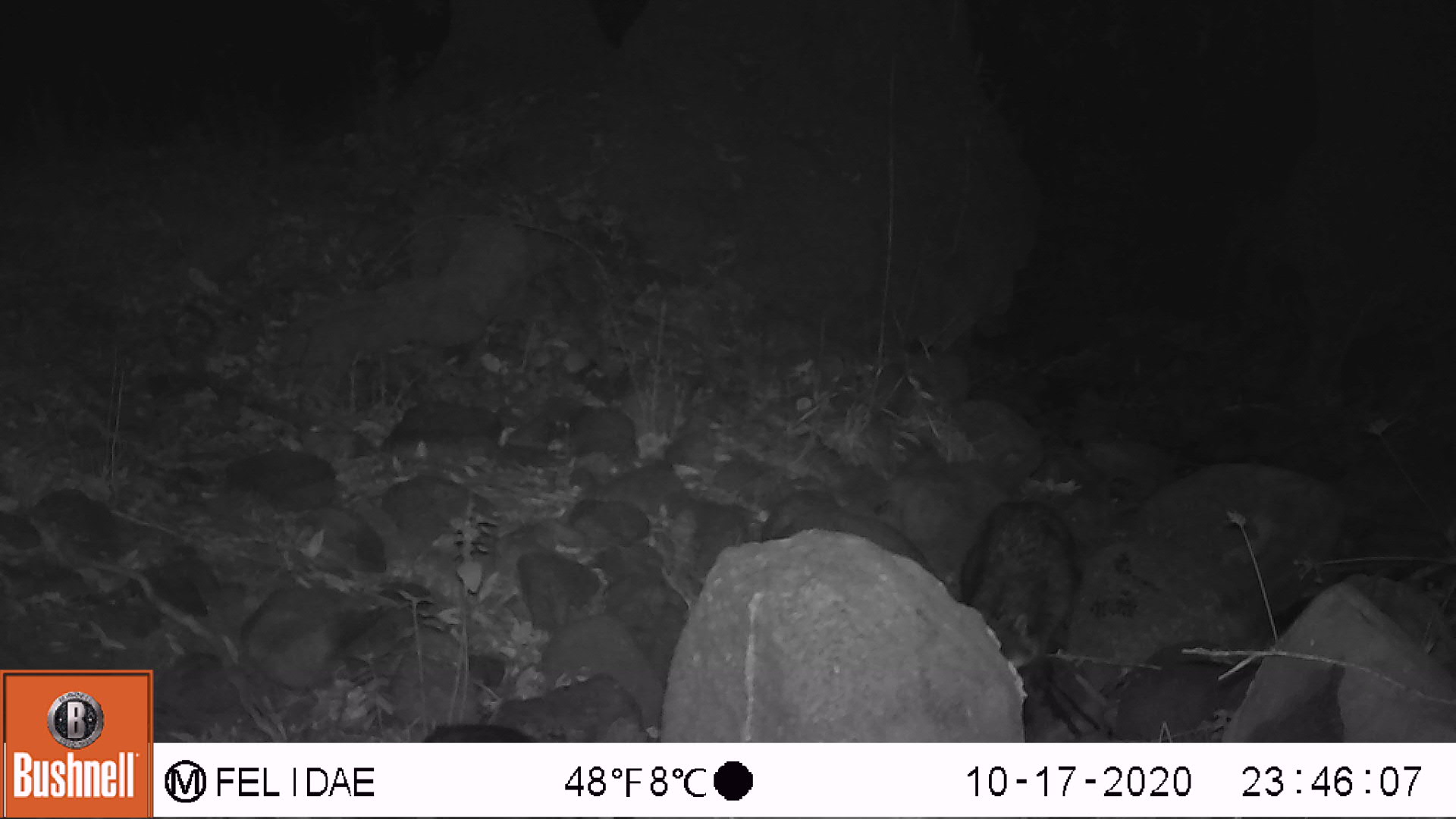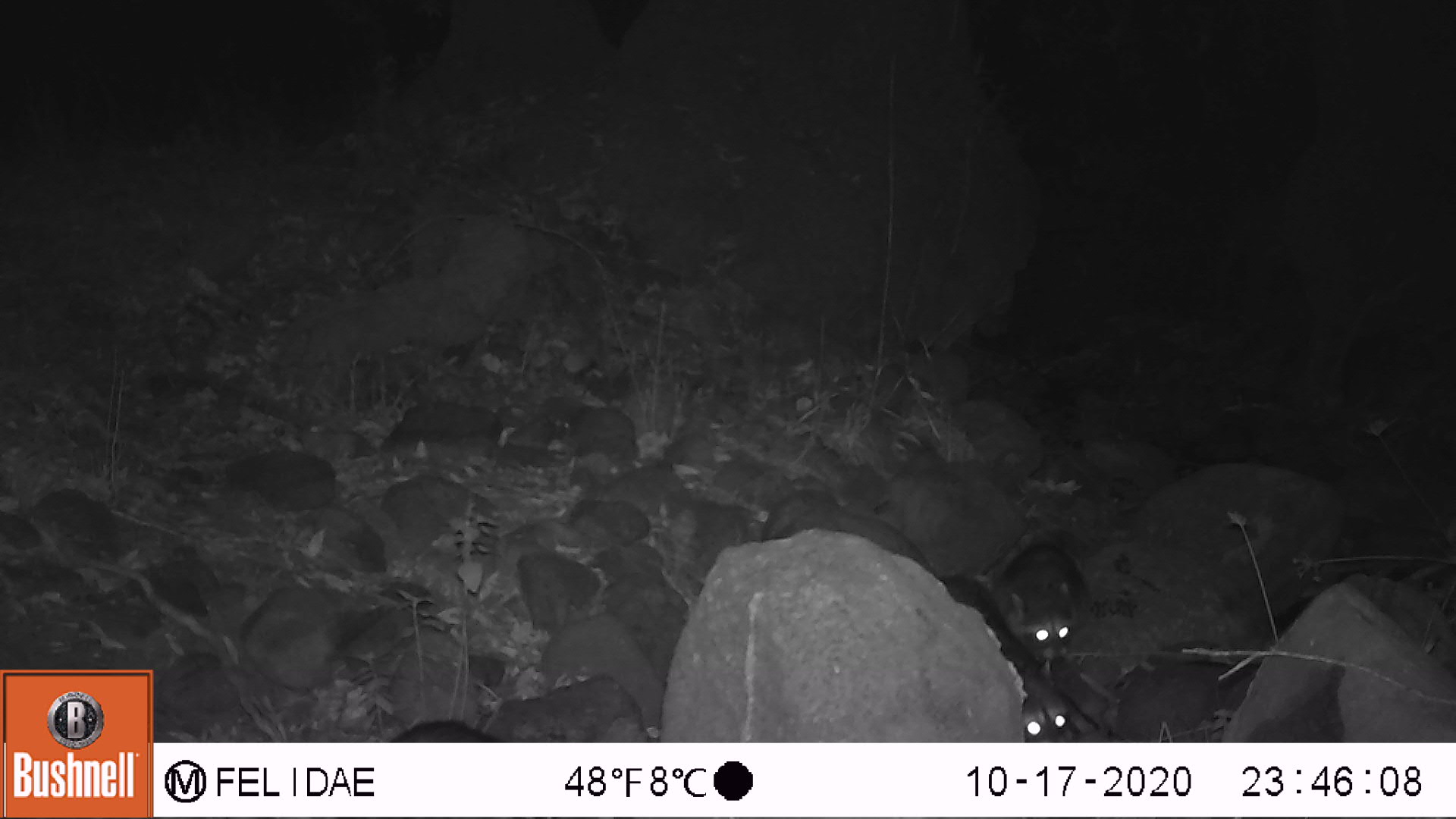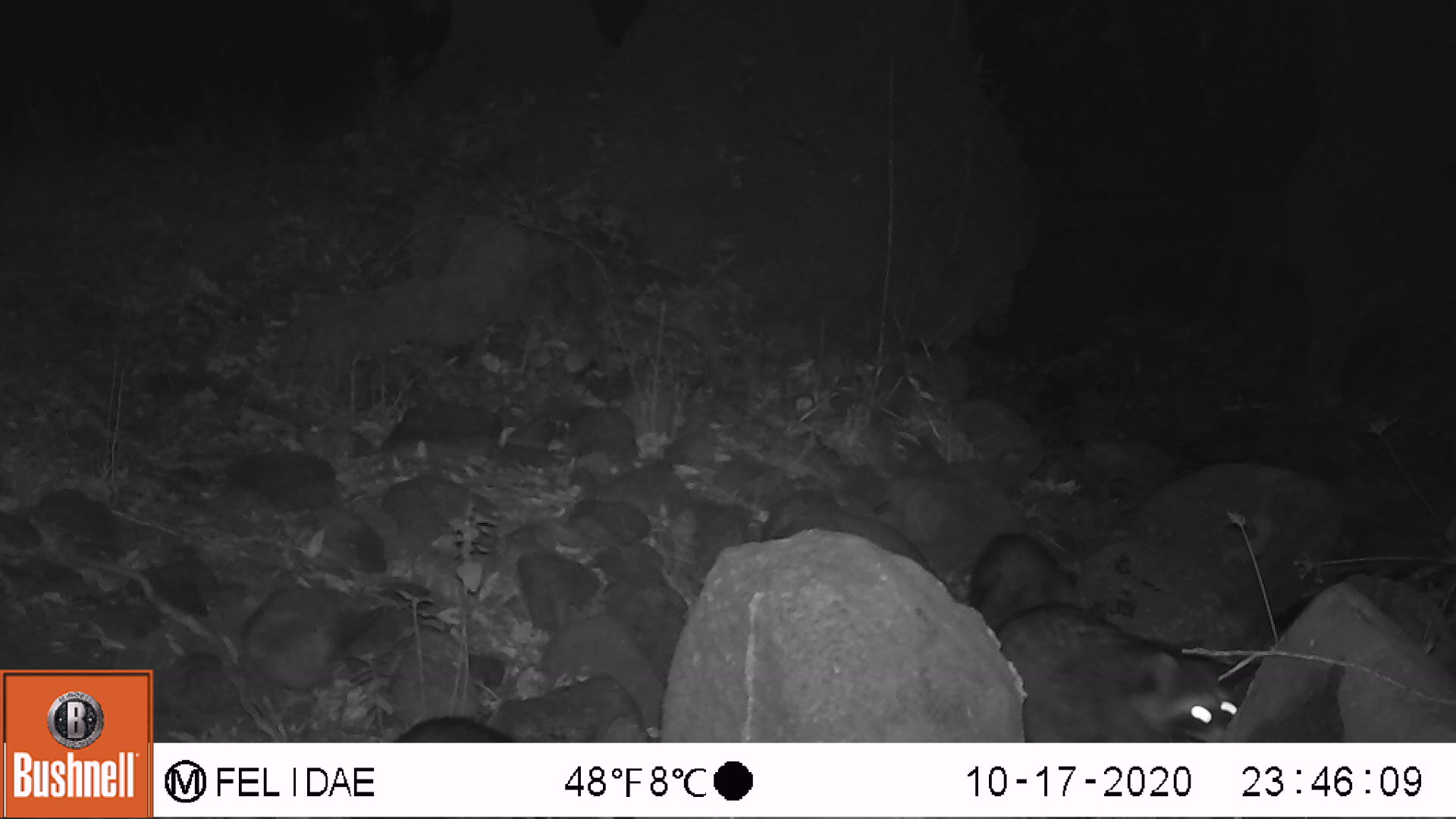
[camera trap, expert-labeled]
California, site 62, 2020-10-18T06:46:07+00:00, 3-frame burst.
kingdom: Animalia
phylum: Chordata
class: Mammalia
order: Carnivora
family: Procyonidae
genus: Procyon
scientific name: Procyon lotor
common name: raccoon